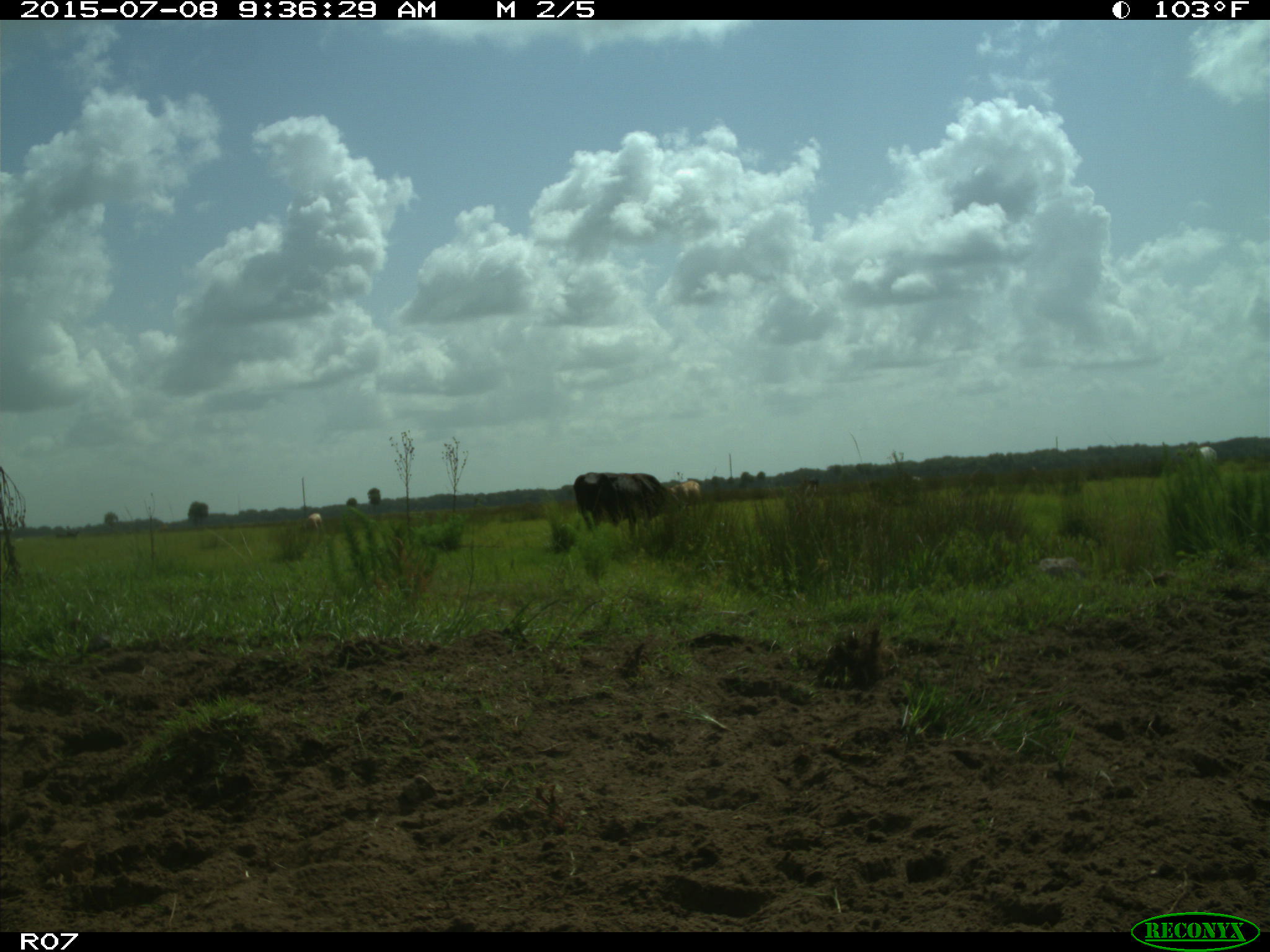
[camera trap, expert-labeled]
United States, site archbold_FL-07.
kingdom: Animalia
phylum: Chordata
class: Mammalia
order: Artiodactyla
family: Bovidae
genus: Bos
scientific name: Bos taurus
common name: domestic cow